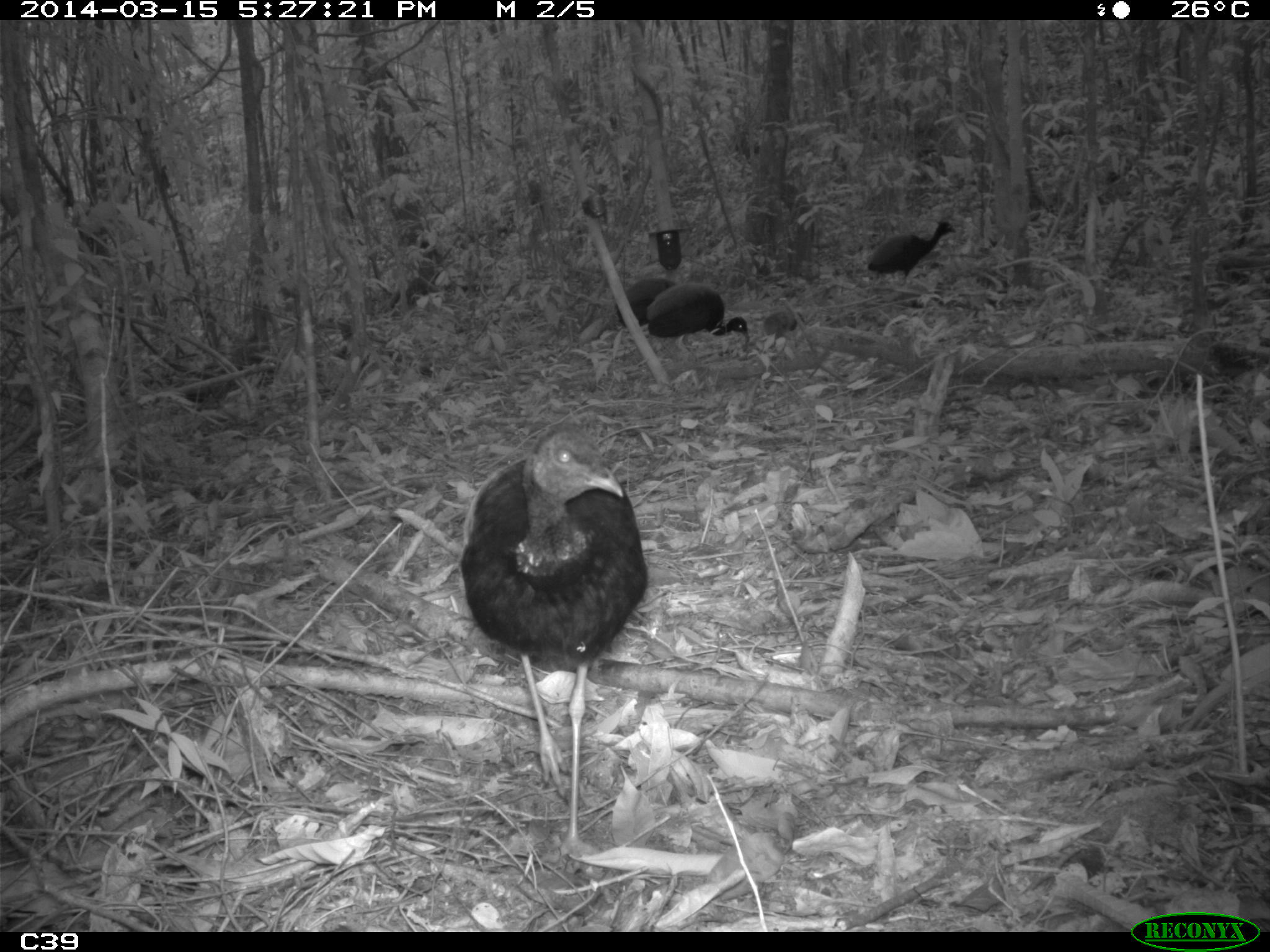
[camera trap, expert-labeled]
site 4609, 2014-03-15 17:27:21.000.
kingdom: Animalia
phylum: Chordata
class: Aves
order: Gruiformes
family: Psophiidae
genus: Psophia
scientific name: Psophia crepitans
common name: gray-winged trumpeter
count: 8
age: adult